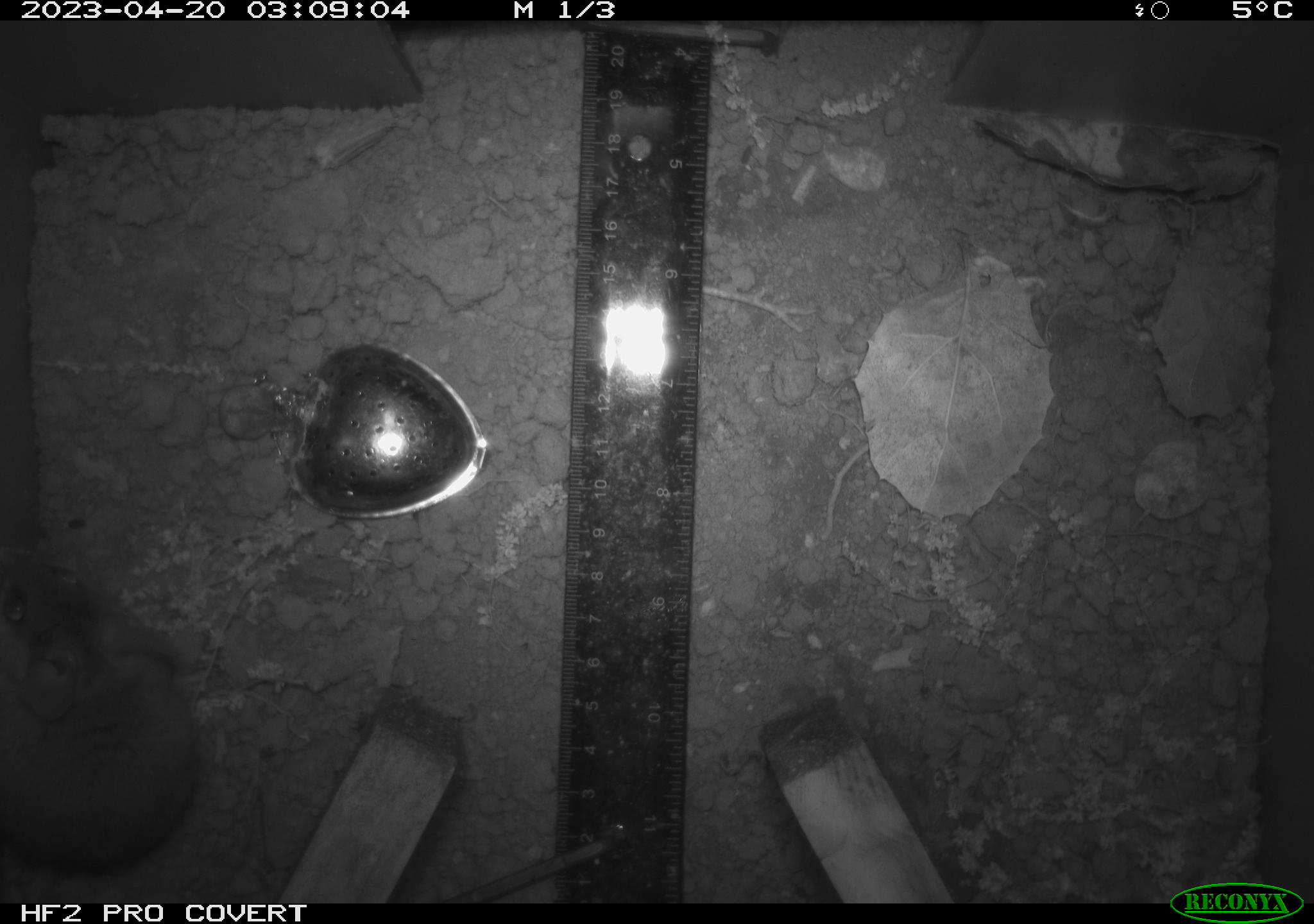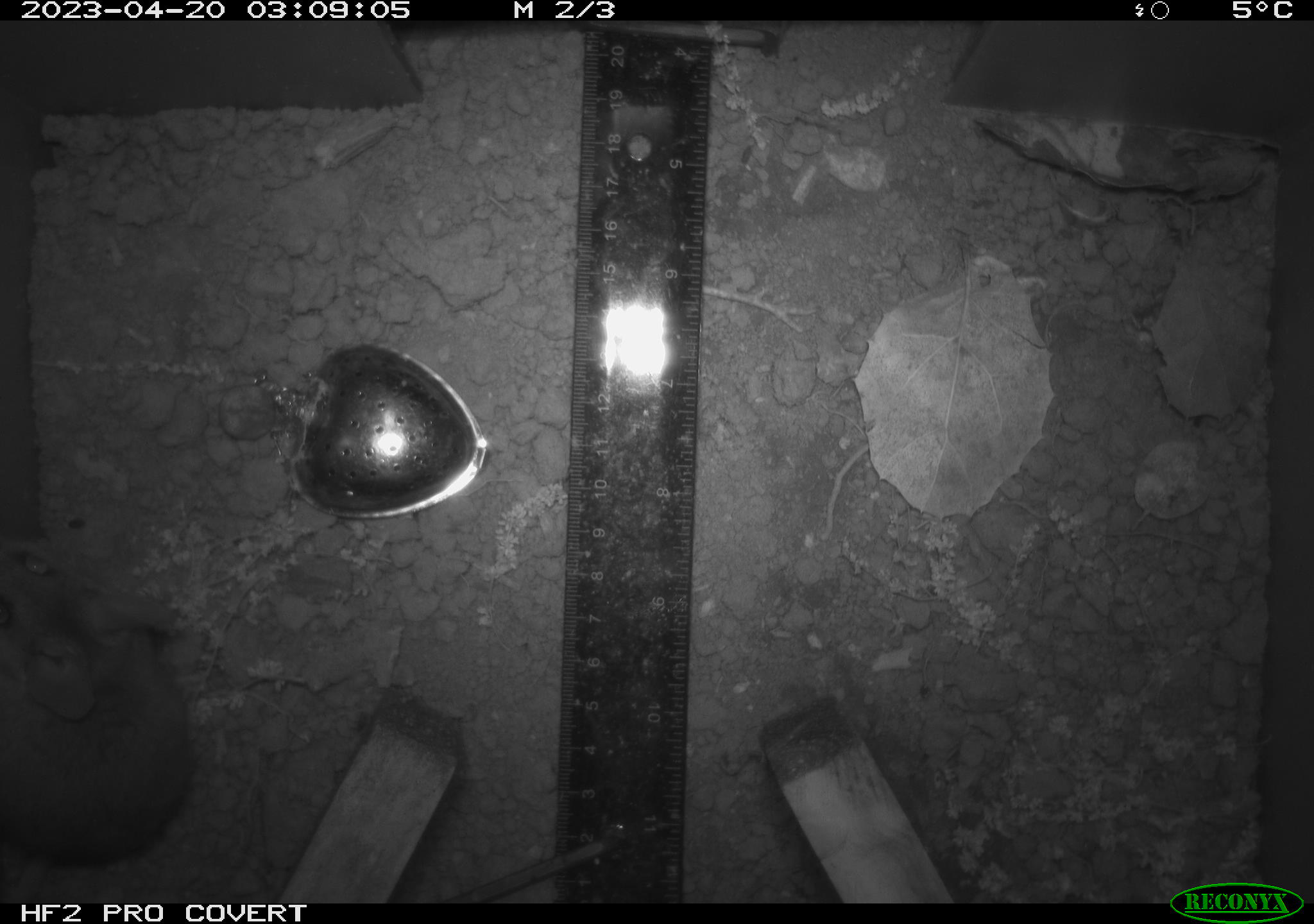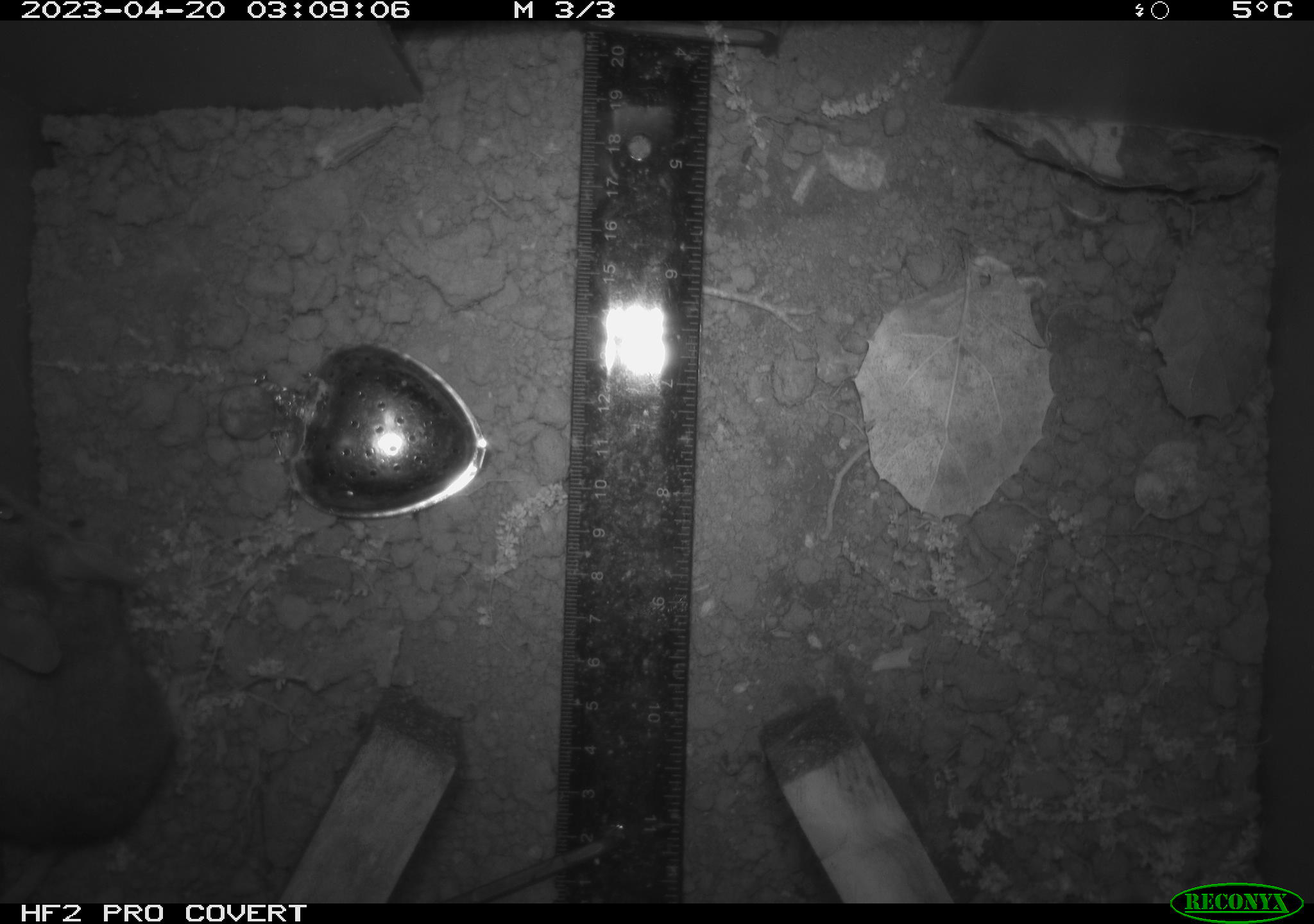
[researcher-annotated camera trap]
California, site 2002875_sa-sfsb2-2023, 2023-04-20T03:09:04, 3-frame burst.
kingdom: Animalia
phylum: Chordata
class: Mammalia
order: Rodentia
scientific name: Rodentia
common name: mouse species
Mouse species (Rodentia).